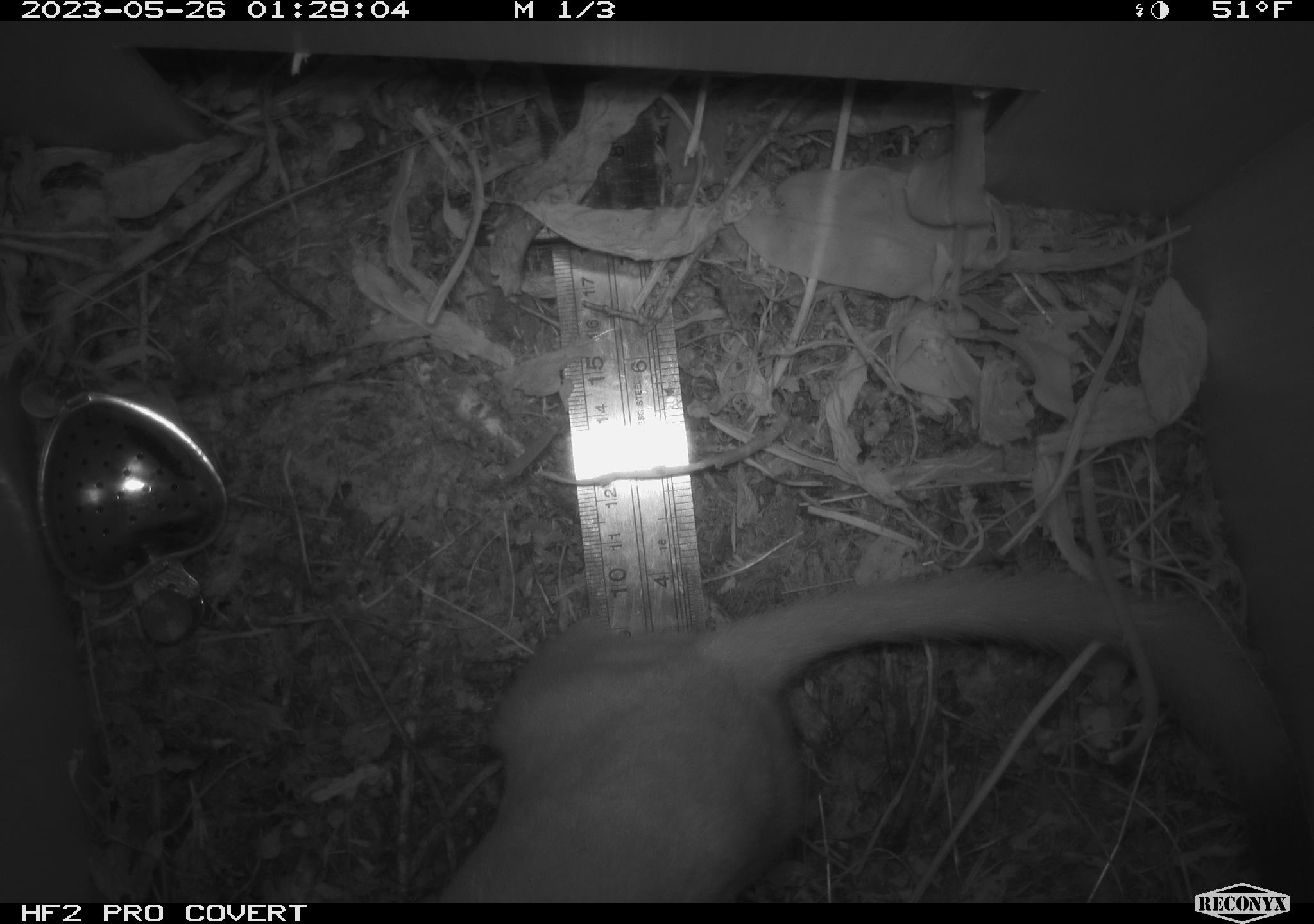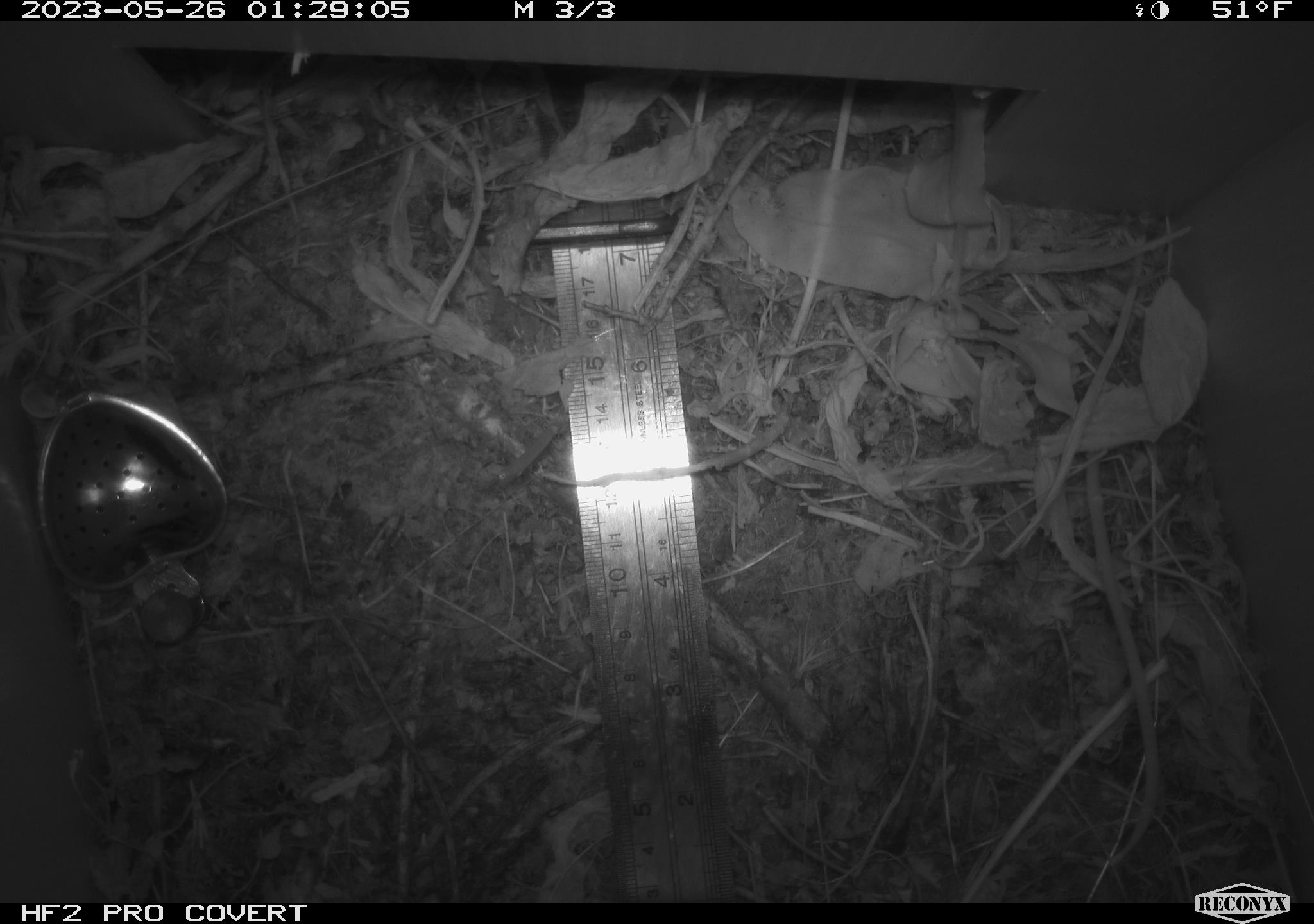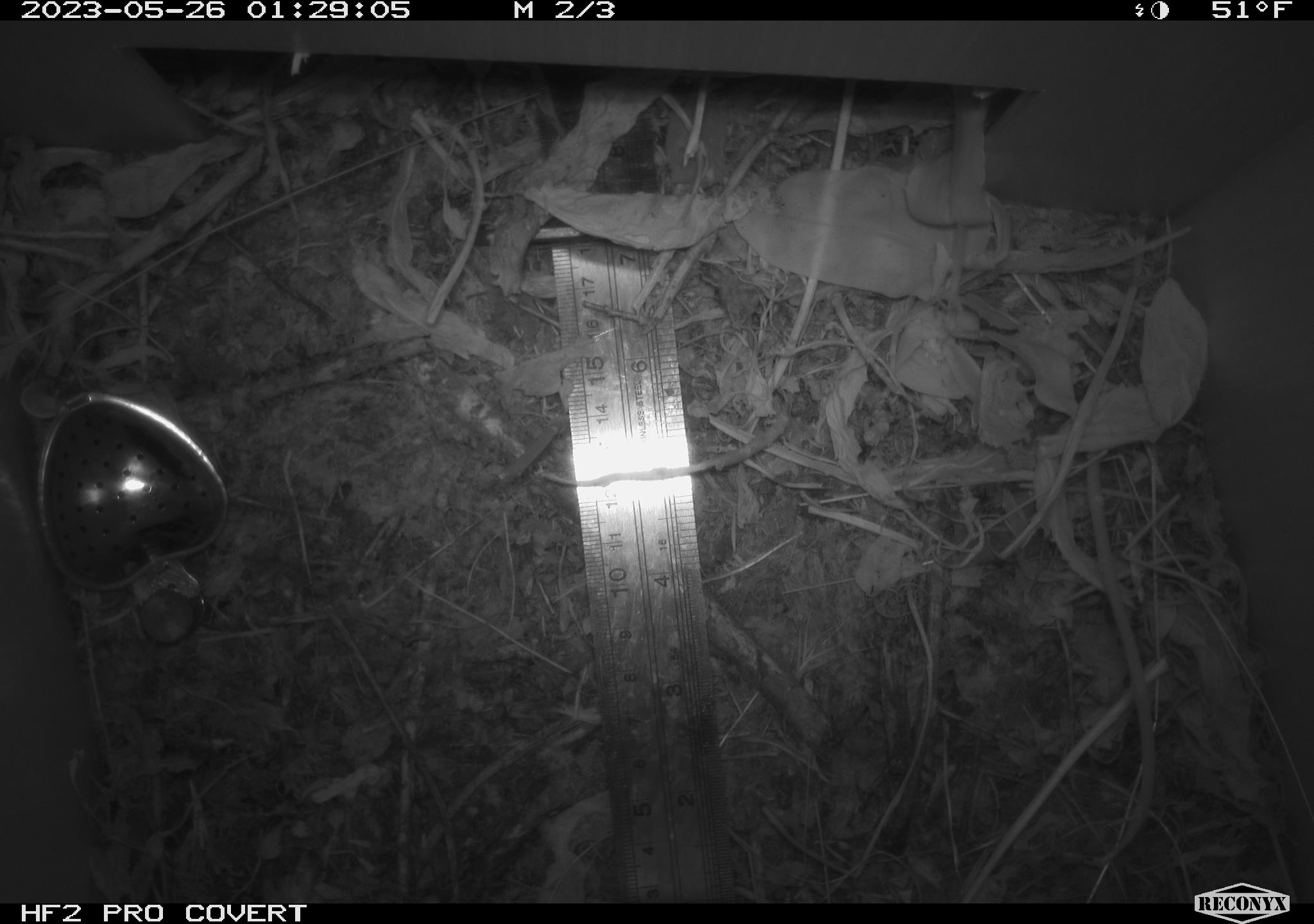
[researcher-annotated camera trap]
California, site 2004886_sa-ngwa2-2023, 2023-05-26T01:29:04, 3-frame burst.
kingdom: Animalia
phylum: Chordata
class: Mammalia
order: Carnivora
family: Mustelidae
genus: Neogale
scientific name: Neogale frenata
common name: long-tailed weasel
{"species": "long-tailed weasel (Neogale frenata)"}